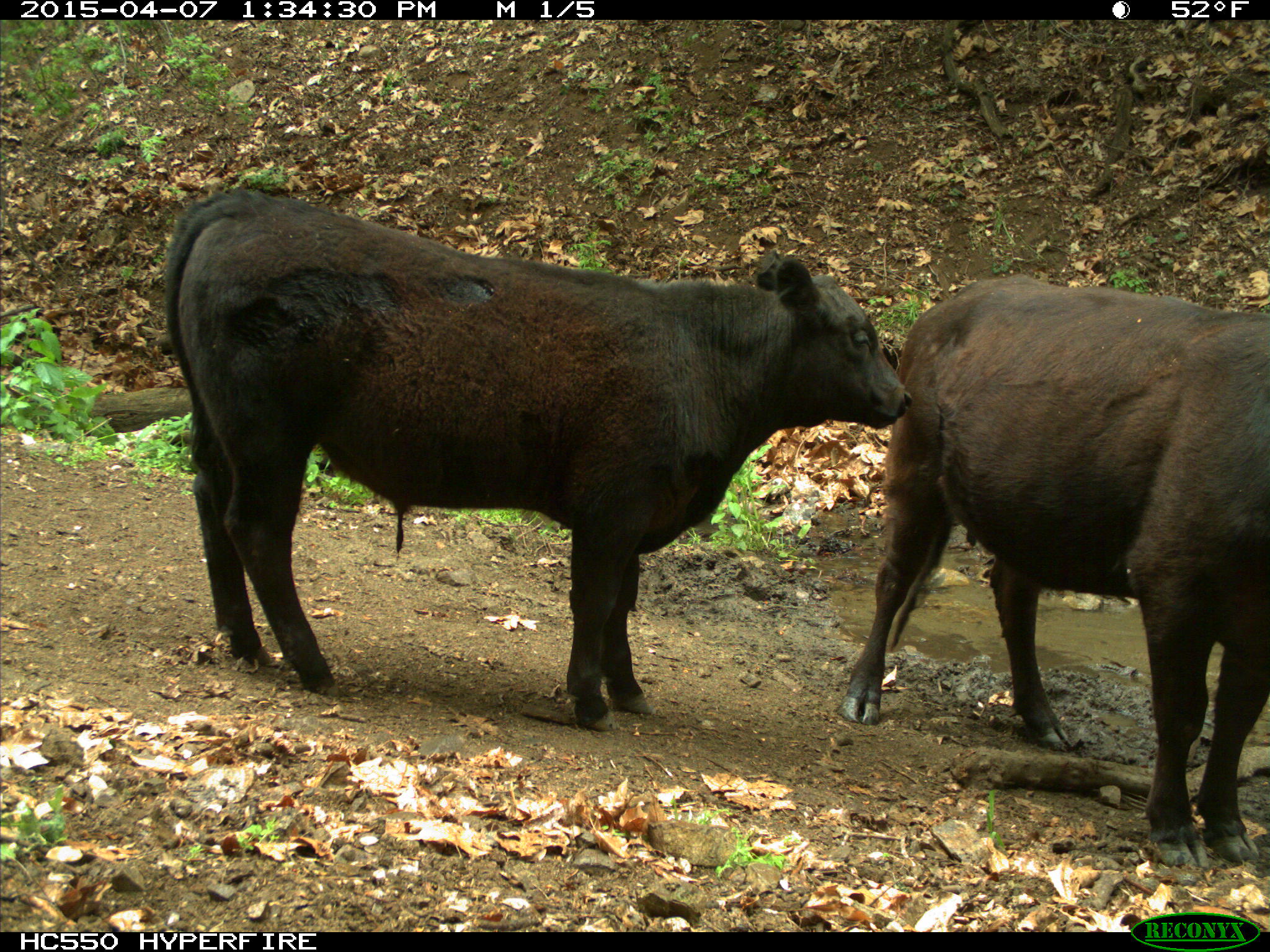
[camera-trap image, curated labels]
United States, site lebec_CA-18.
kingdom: Animalia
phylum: Chordata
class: Mammalia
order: Artiodactyla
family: Bovidae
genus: Bos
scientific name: Bos taurus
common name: domestic cow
Bos taurus (domestic cow).